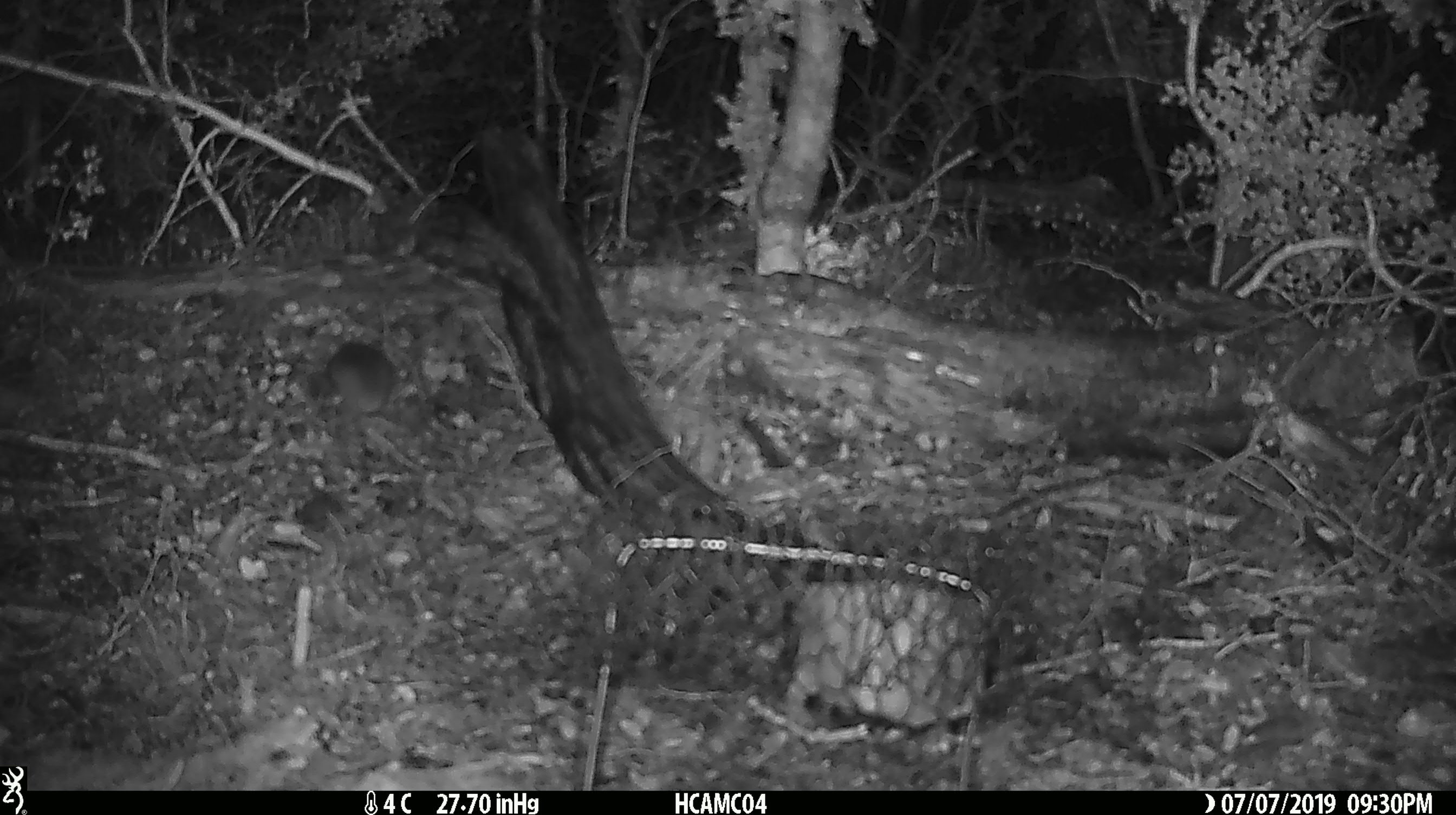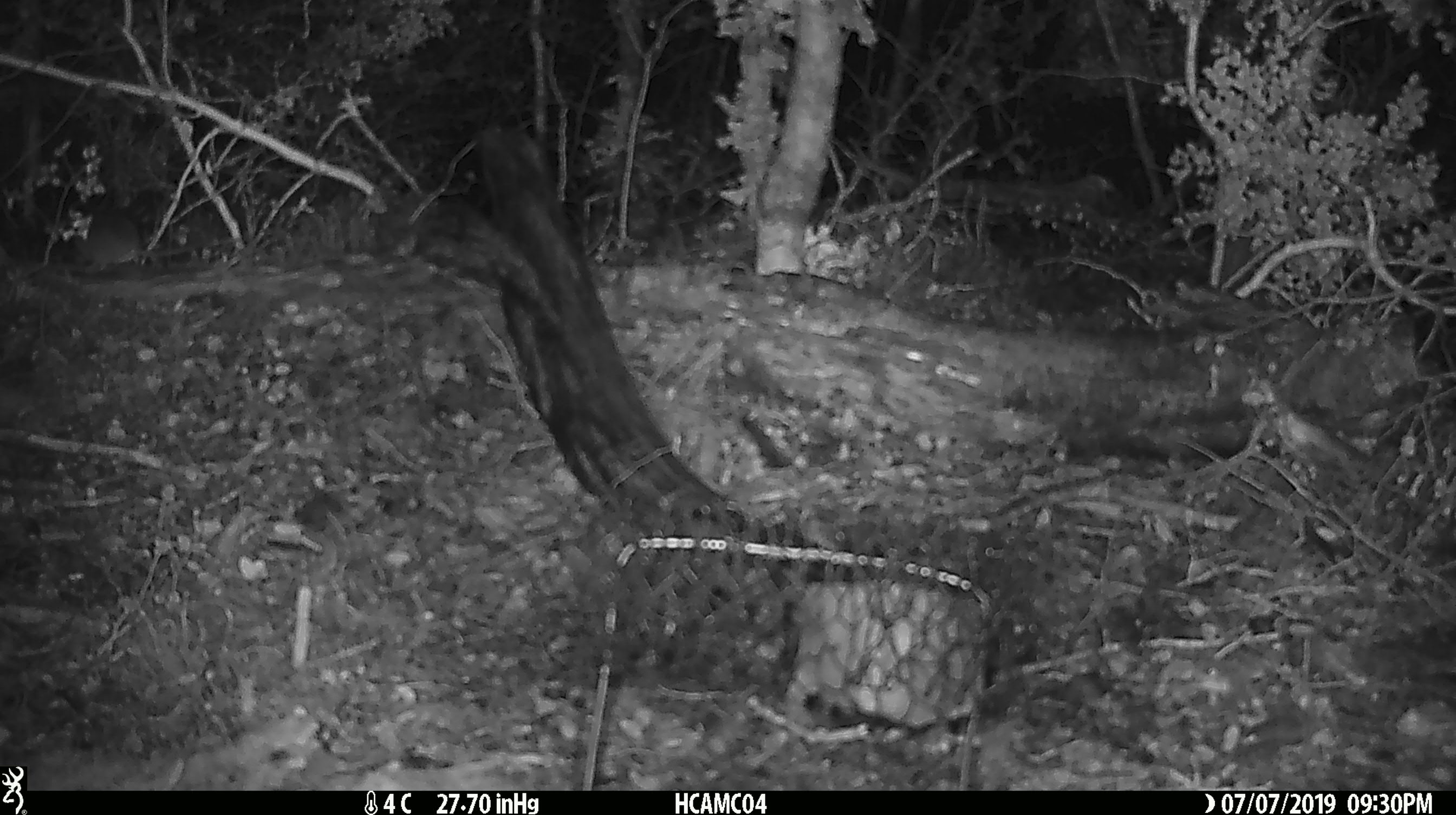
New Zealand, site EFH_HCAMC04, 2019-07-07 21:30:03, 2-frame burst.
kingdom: Animalia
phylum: Chordata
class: Mammalia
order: Rodentia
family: Muridae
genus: Mus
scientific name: Mus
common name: mouse